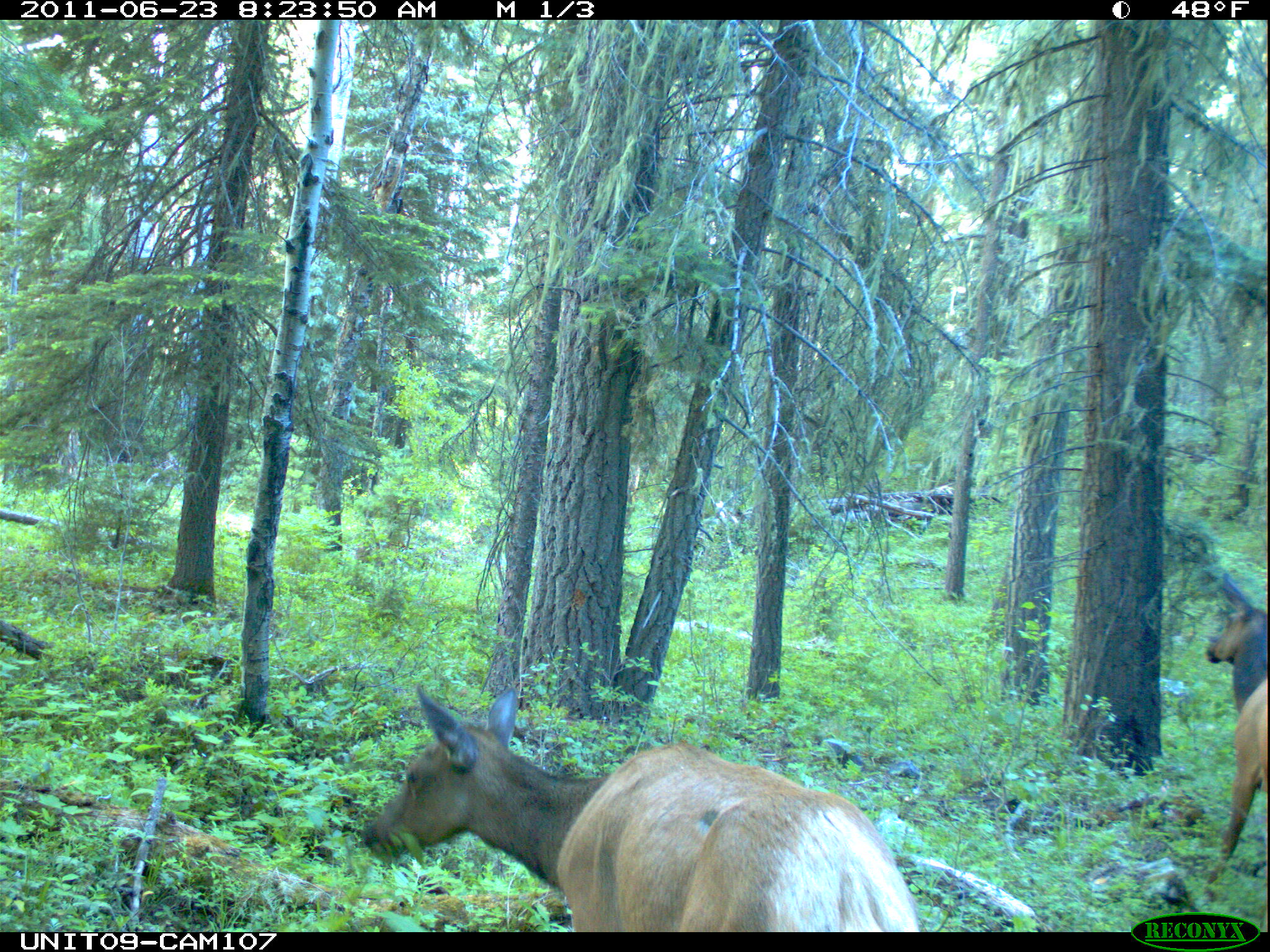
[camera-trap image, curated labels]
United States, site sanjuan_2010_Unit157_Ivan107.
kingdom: Animalia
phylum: Chordata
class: Mammalia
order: Artiodactyla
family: Cervidae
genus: Cervus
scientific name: Cervus elaphus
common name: red deer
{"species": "Cervus elaphus (red deer)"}